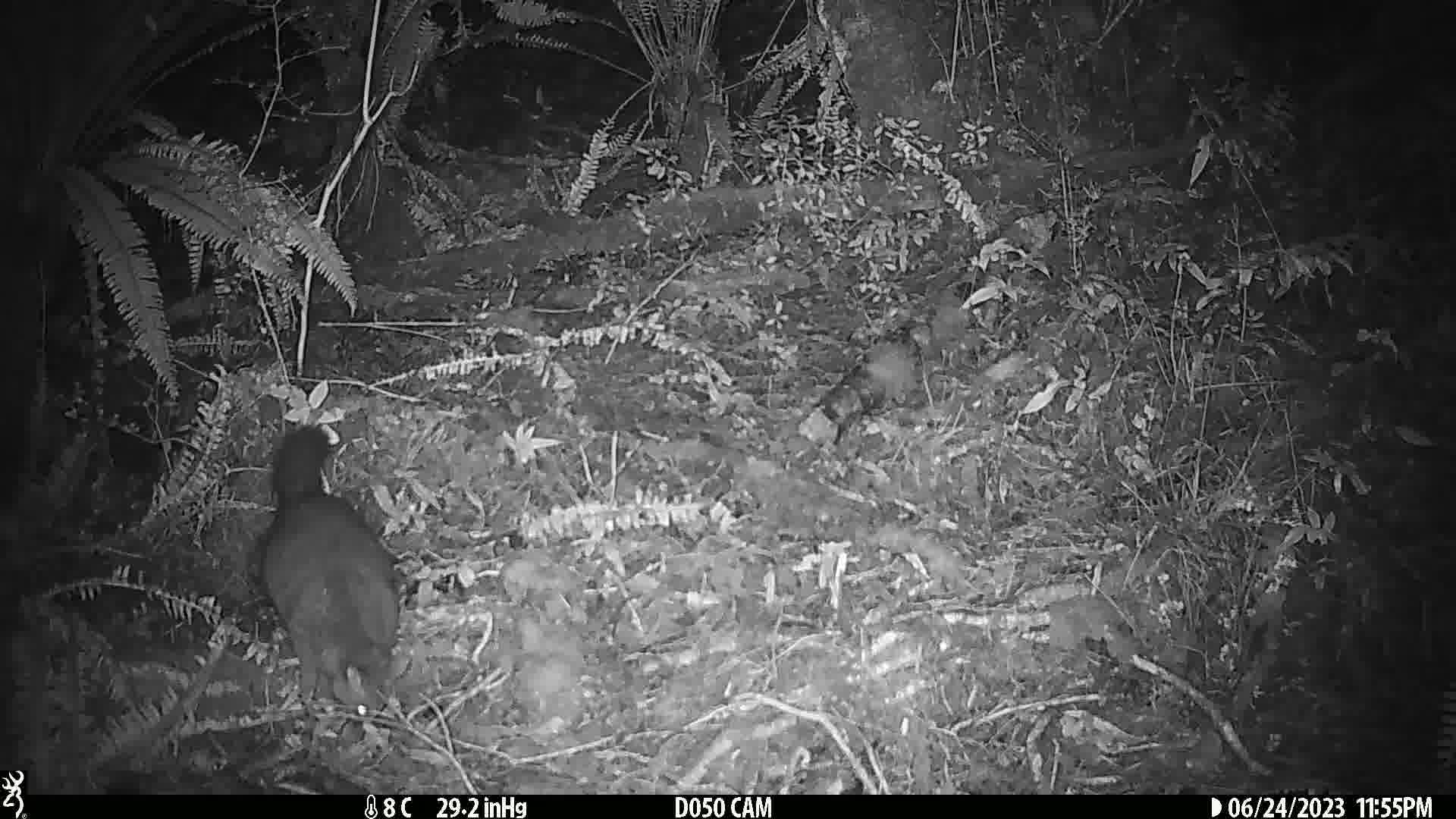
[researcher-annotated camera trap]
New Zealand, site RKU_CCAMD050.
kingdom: Animalia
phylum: Chordata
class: Mammalia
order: Diprotodontia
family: Phalangeridae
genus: Trichosurus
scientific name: Trichosurus vulpecula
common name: common brushtail possum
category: possum